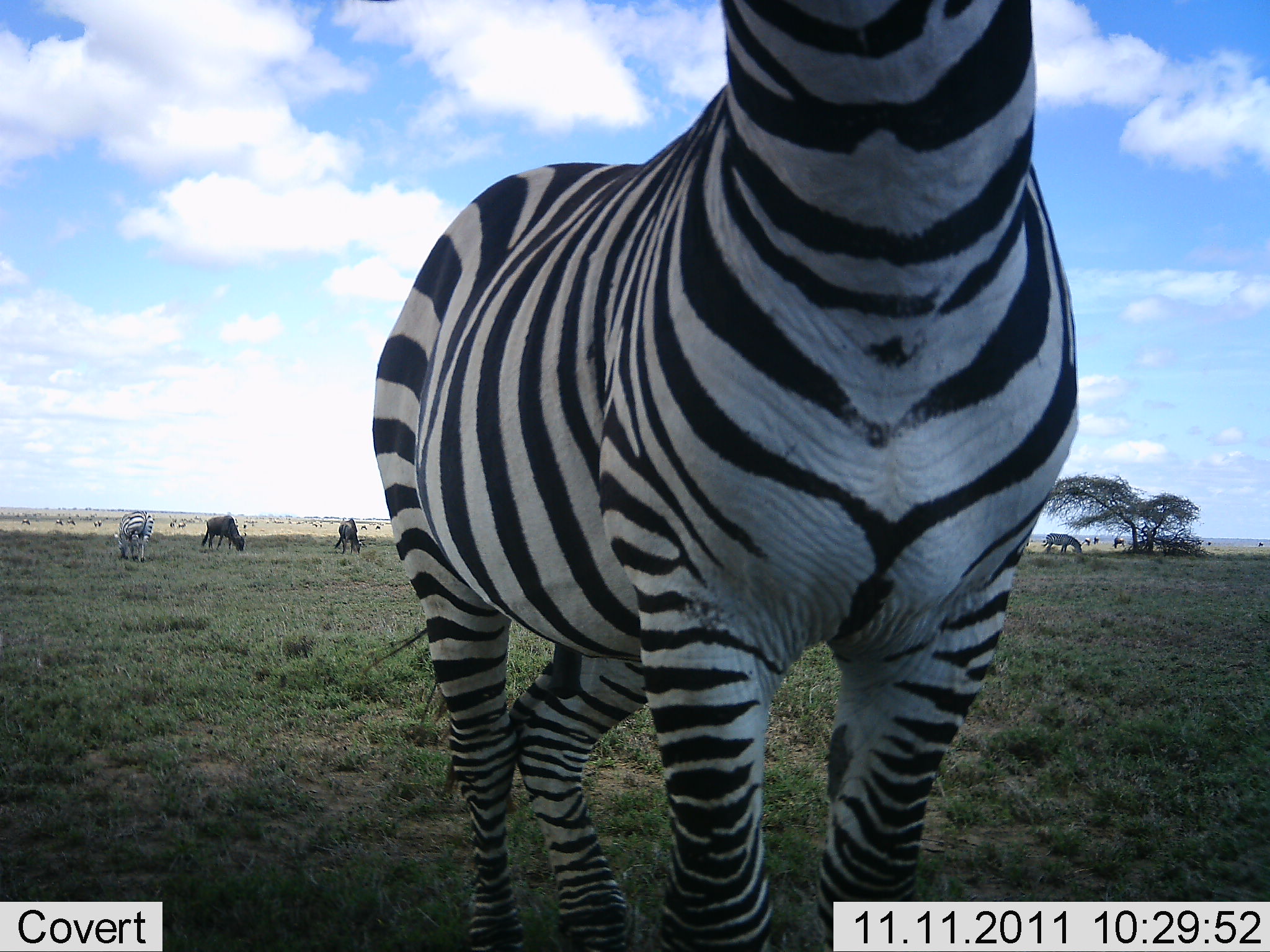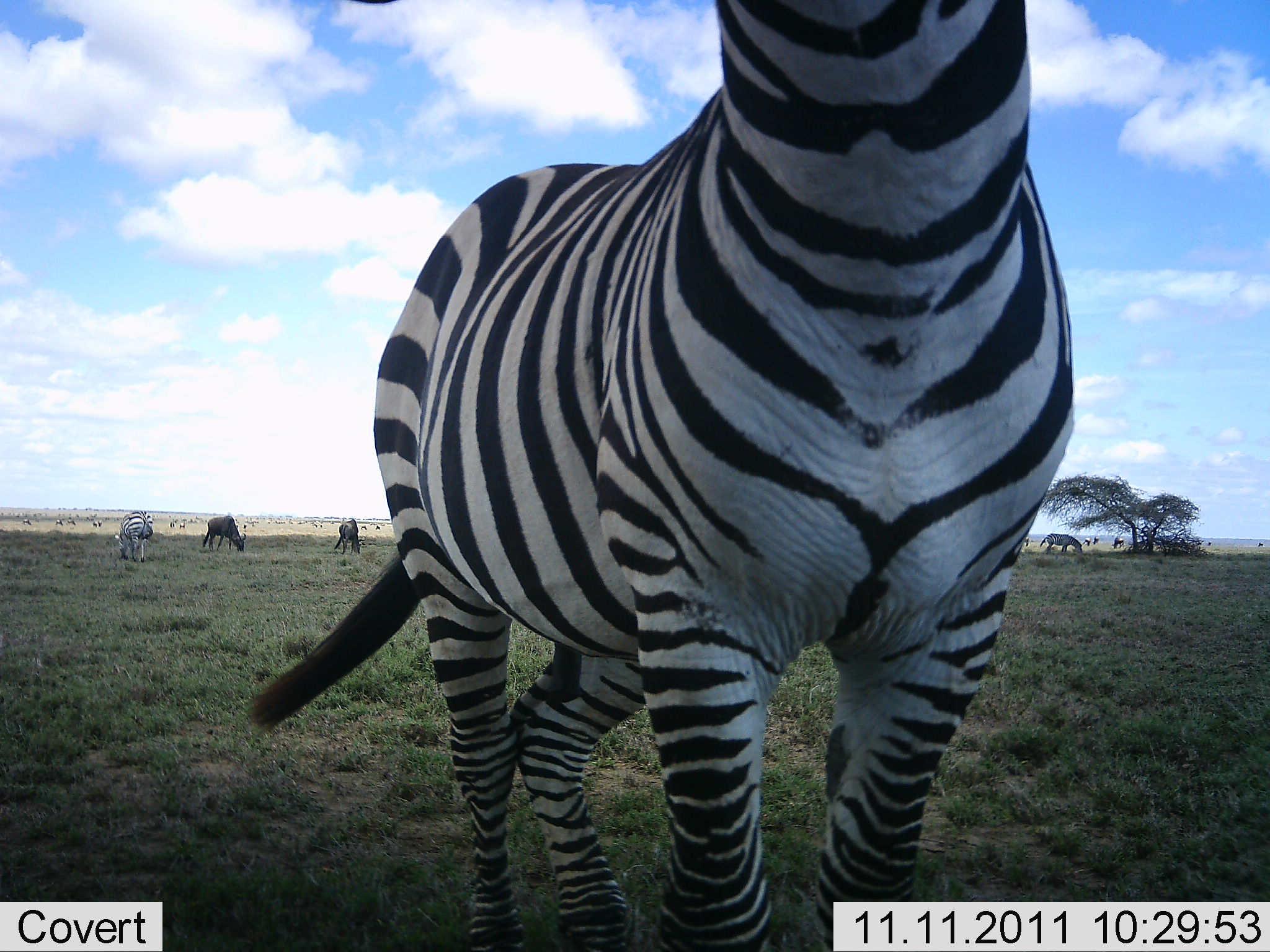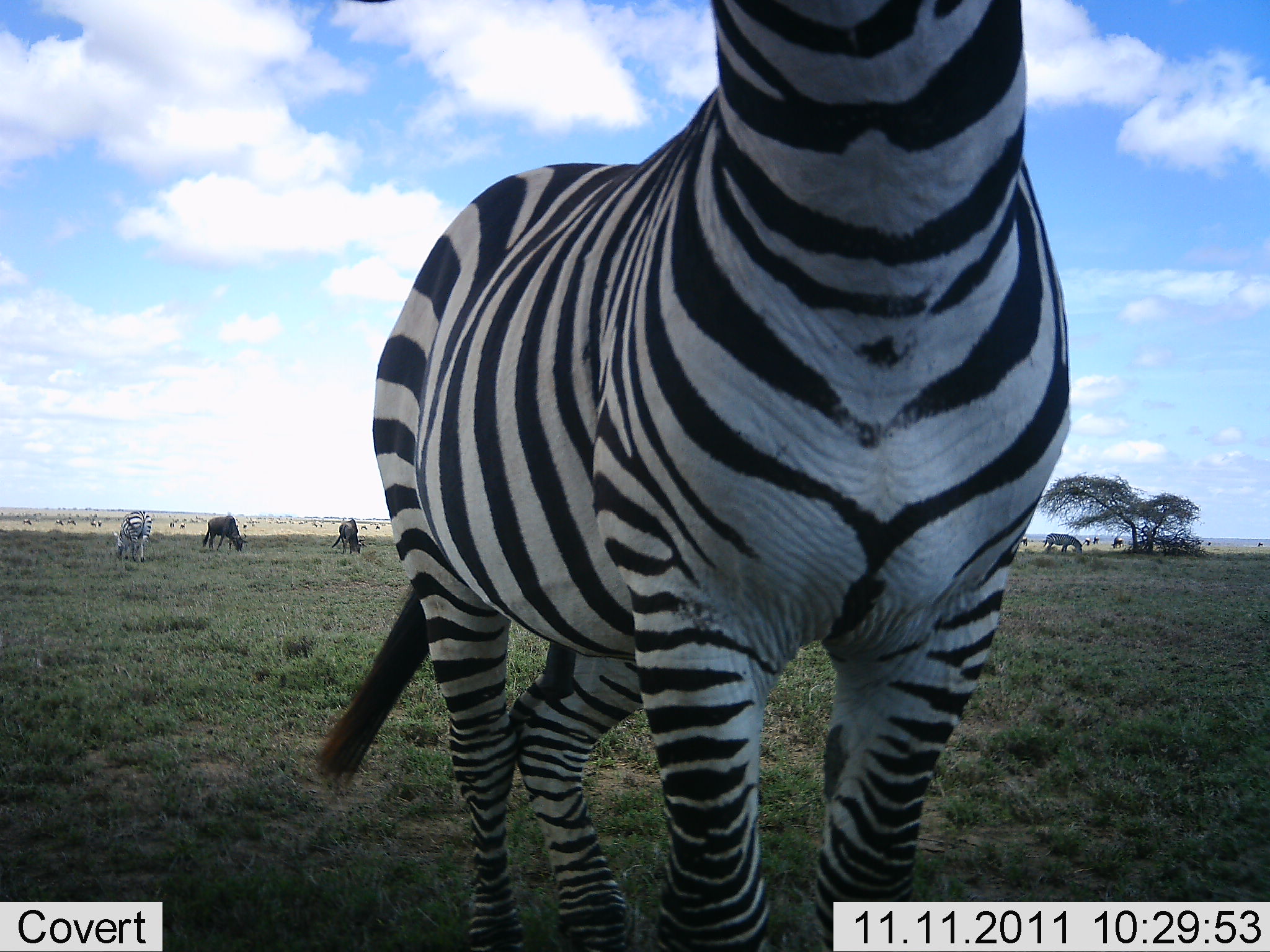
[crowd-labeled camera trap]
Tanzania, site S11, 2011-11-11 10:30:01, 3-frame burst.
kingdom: Animalia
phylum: Chordata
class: Mammalia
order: Artiodactyla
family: Bovidae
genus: Connochaetes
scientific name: Connochaetes taurinus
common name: blue wildebeest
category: wildebeest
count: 2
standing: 60%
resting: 10%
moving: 10%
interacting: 0%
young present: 0%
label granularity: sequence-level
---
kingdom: Animalia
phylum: Chordata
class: Mammalia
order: Perissodactyla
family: Equidae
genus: Equus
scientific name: Equus quagga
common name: plains zebra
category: zebra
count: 3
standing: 94%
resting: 0%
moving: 0%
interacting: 0%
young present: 0%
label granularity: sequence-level